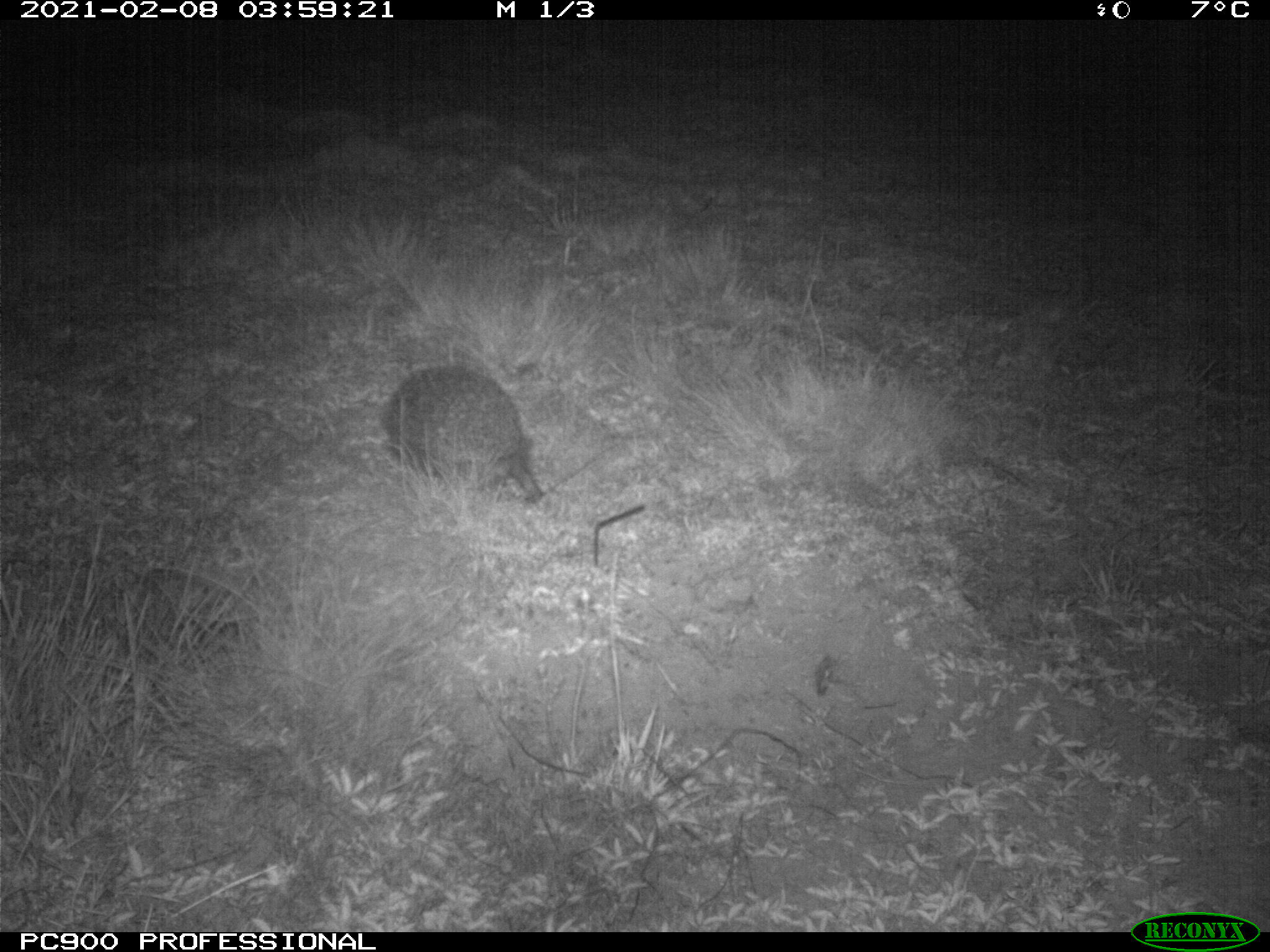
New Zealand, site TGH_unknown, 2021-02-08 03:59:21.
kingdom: Animalia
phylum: Chordata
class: Mammalia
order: Eulipotyphla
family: Erinaceidae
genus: Erinaceus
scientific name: Erinaceus europaeus europaeus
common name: european hedgehog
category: hedgehog